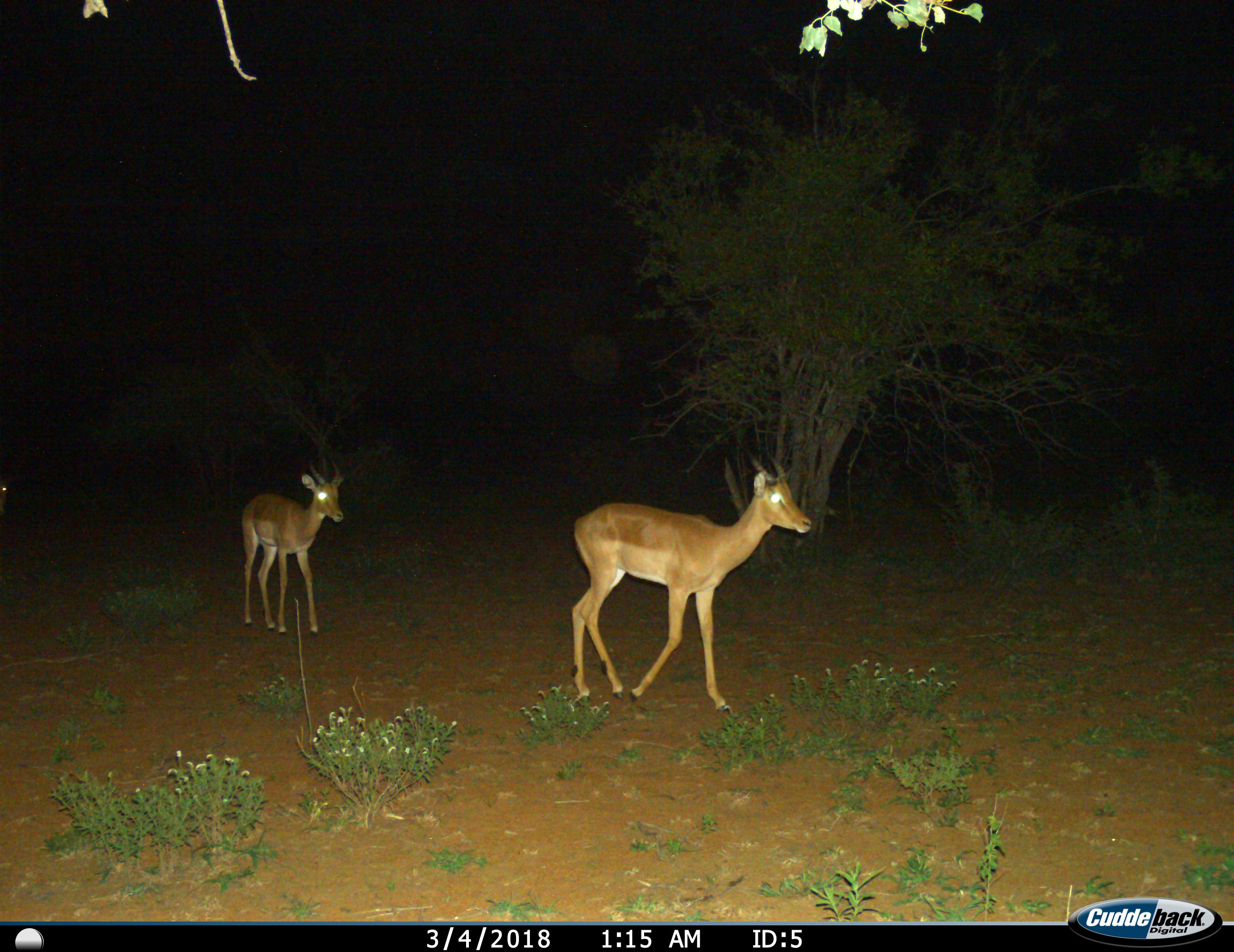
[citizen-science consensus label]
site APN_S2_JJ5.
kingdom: Animalia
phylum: Chordata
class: Mammalia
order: Artiodactyla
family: Bovidae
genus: Aepyceros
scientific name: Aepyceros melampus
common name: impala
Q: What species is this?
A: Impala (Aepyceros melampus).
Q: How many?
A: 2.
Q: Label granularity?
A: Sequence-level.